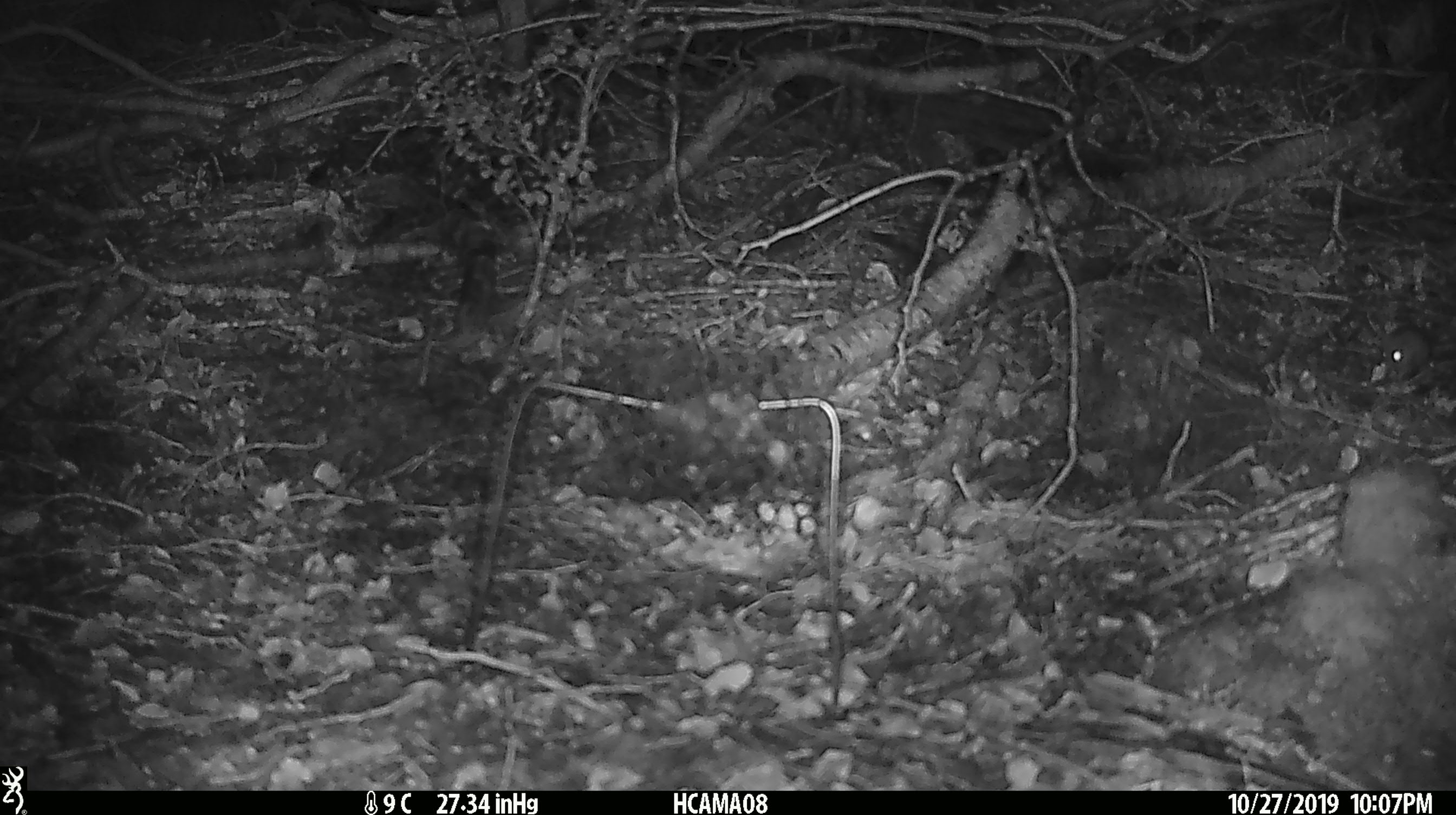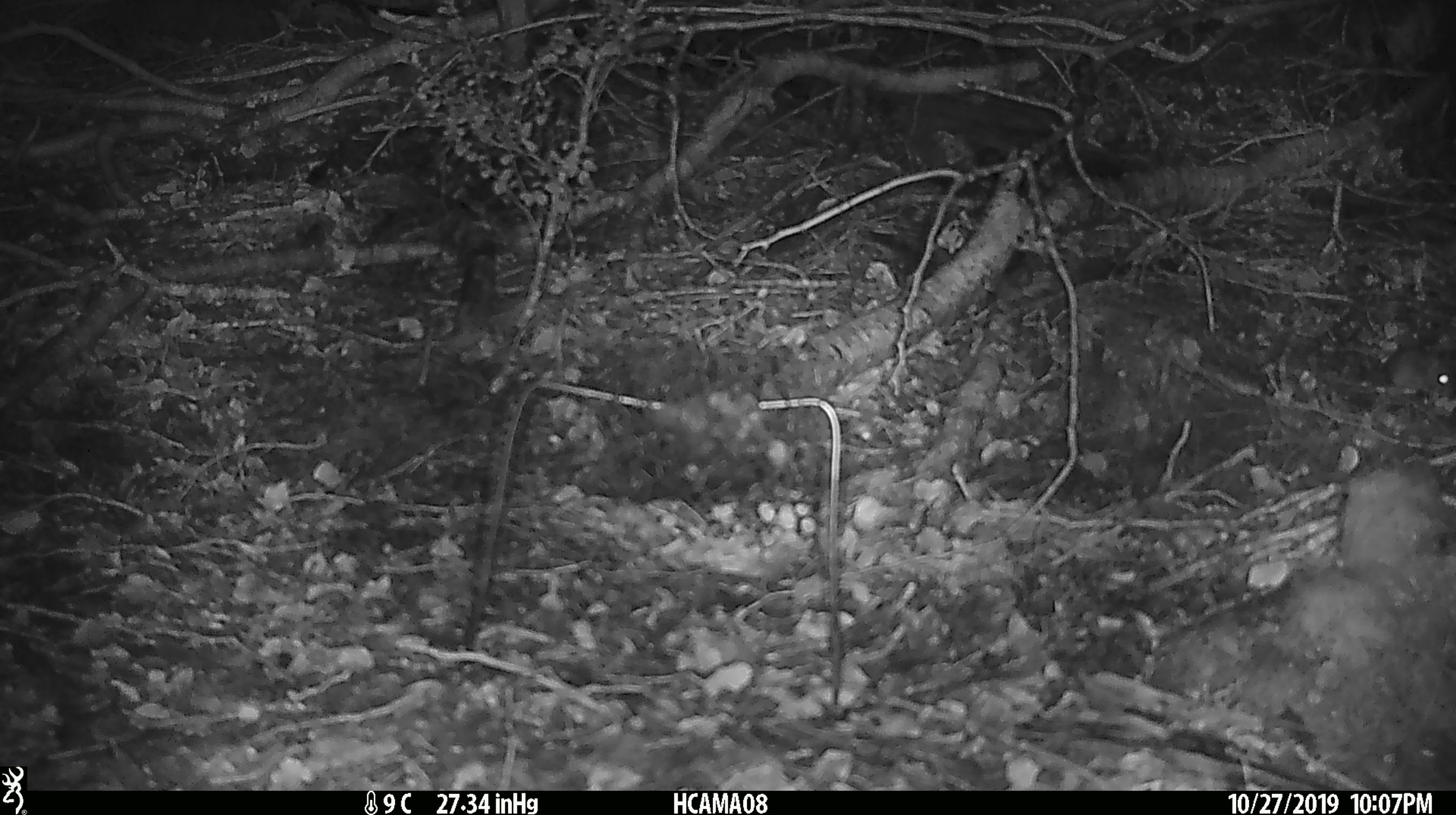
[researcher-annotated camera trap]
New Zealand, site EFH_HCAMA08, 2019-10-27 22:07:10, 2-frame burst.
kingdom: Animalia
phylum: Chordata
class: Mammalia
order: Rodentia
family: Muridae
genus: Mus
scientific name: Mus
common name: mouse